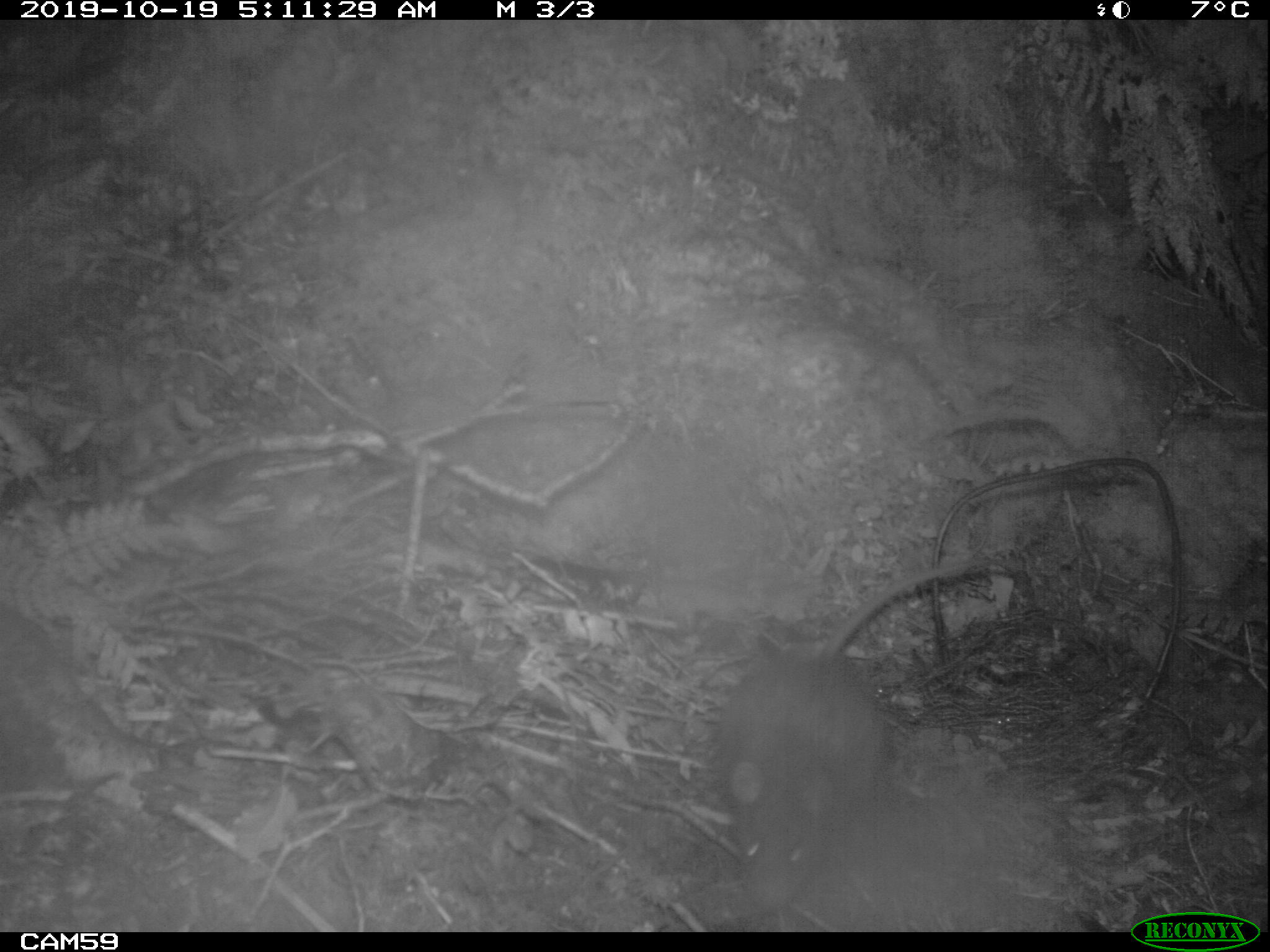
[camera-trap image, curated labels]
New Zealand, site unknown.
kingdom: Animalia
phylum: Chordata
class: Mammalia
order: Rodentia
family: Muridae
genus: Rattus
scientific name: Rattus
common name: rat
Rat (Rattus).